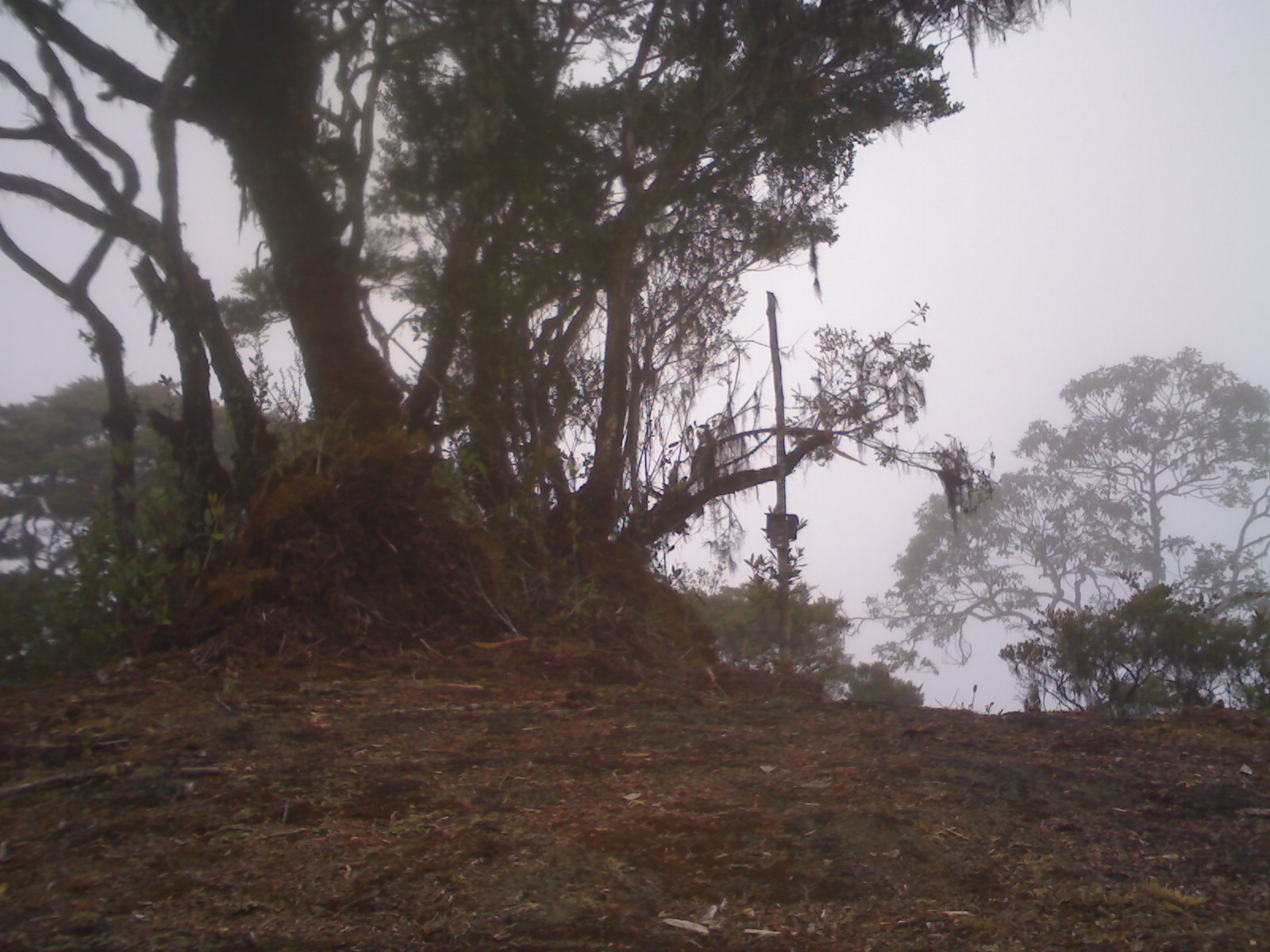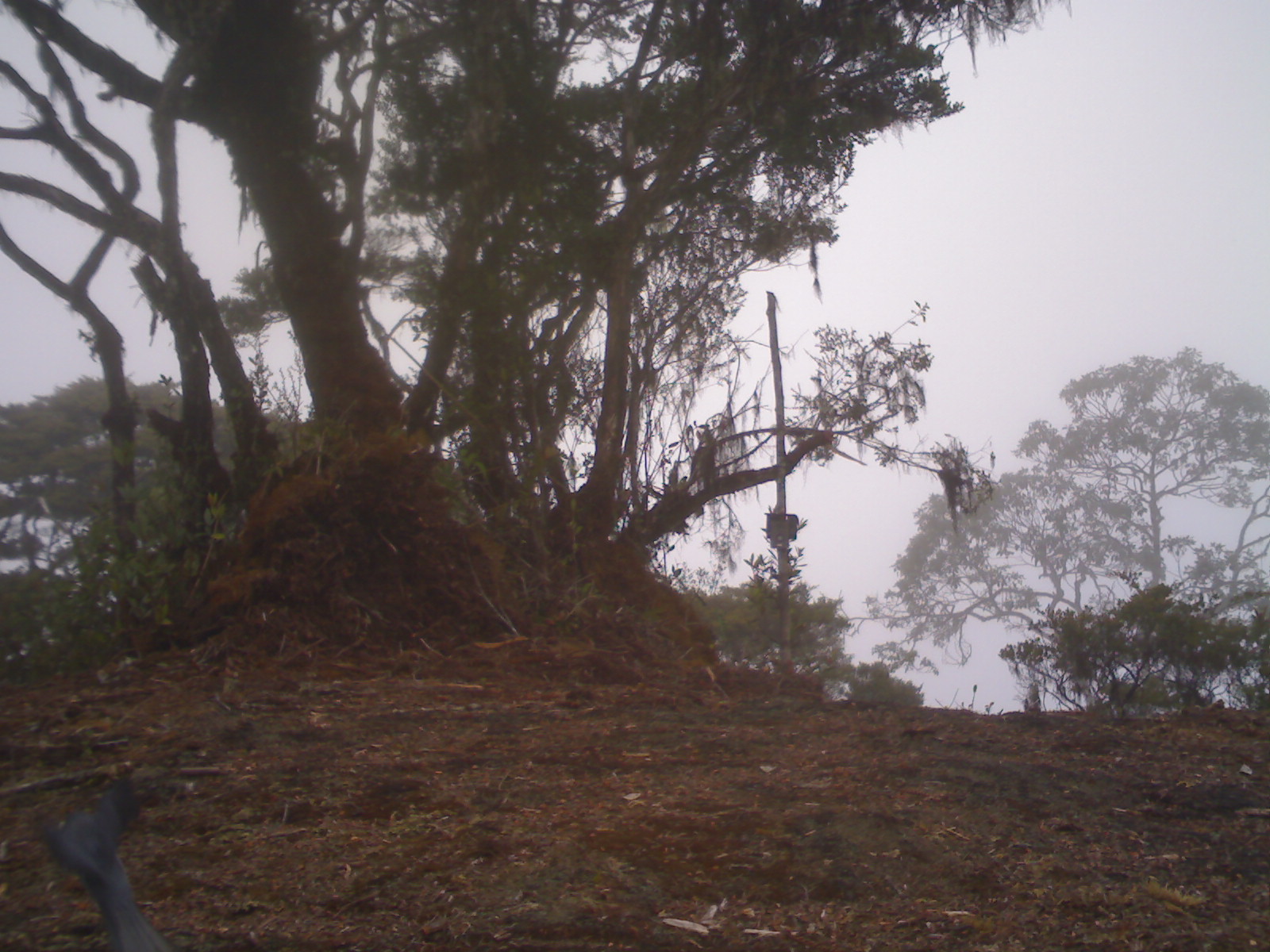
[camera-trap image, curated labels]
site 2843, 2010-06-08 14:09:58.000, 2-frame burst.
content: unidentified animal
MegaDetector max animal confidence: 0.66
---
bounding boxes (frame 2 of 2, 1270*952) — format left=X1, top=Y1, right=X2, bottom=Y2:
unknown: left=44, top=777, right=177, bottom=951